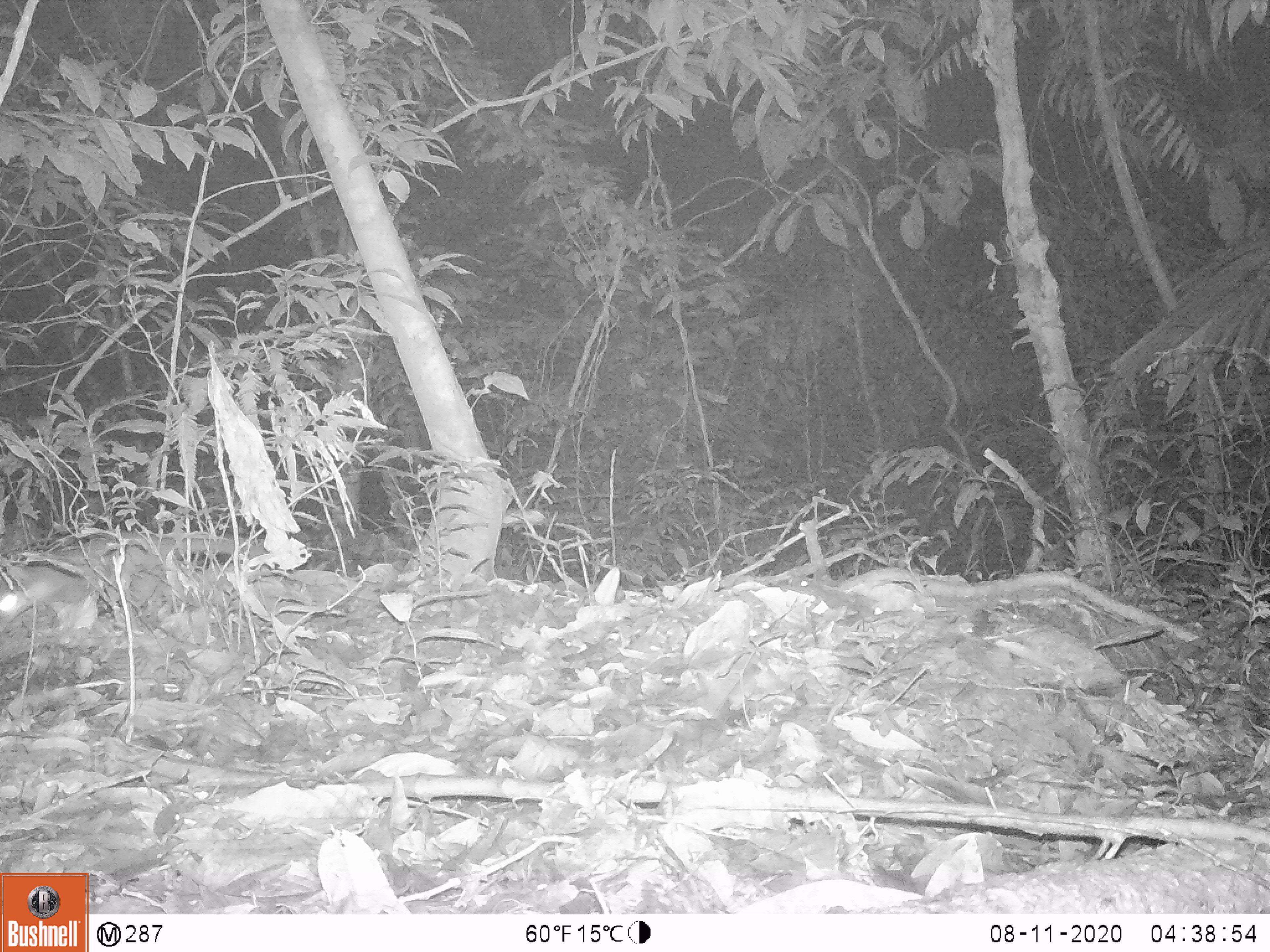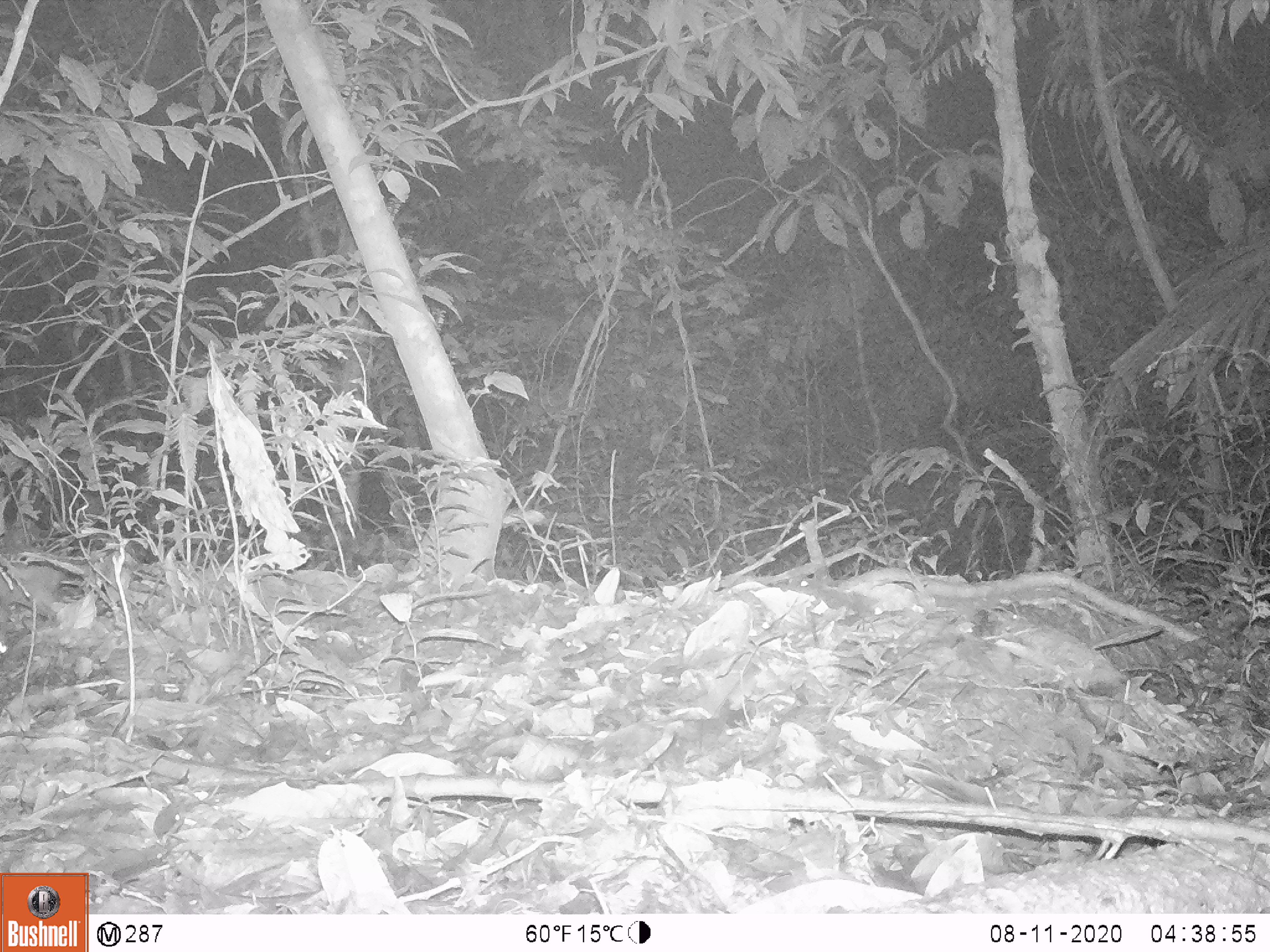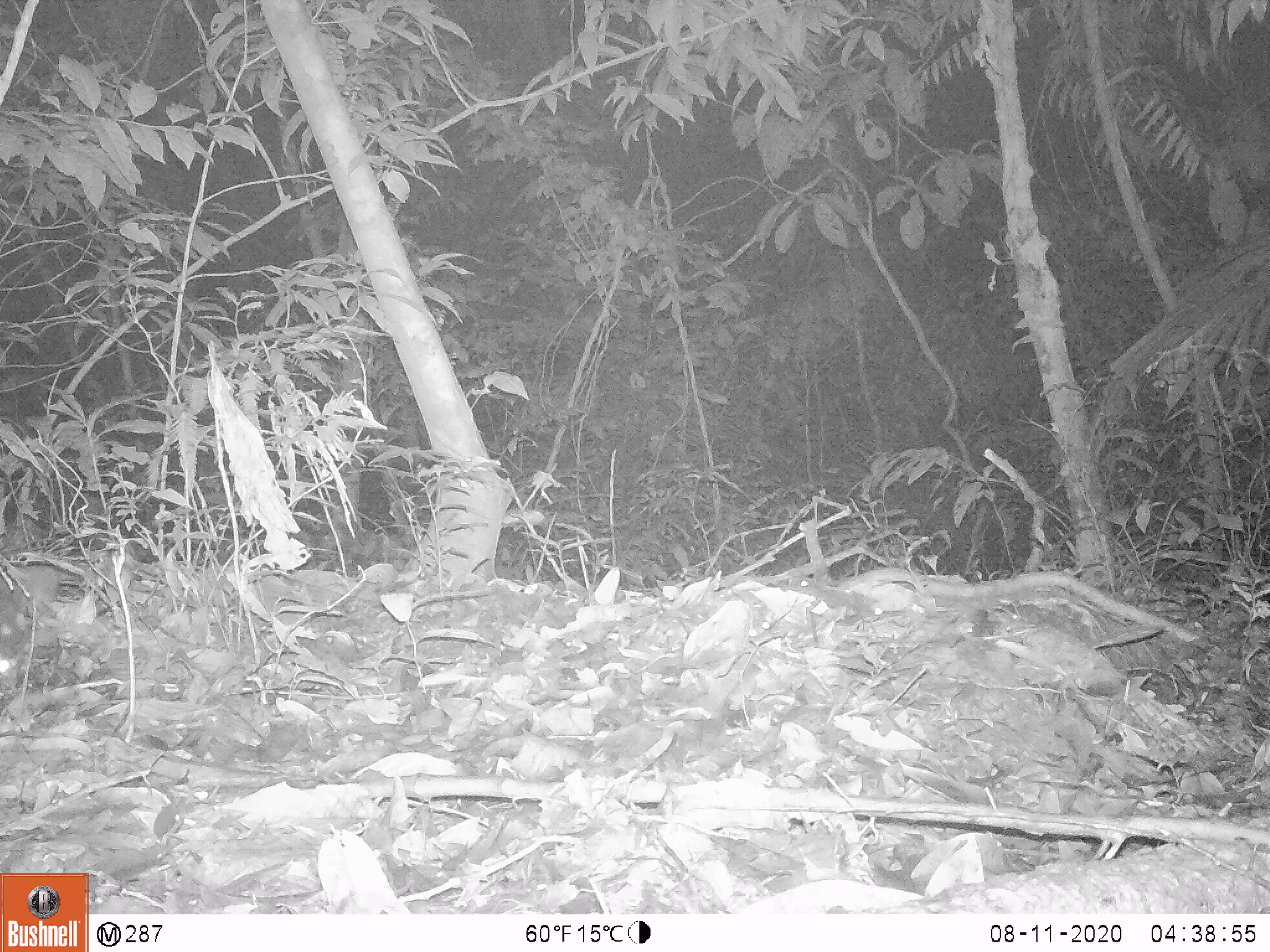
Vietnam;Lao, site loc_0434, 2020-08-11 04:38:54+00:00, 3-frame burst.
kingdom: Animalia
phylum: Chordata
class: Mammalia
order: Carnivora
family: Mustelidae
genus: Melogale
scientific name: Melogale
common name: ferret badger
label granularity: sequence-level